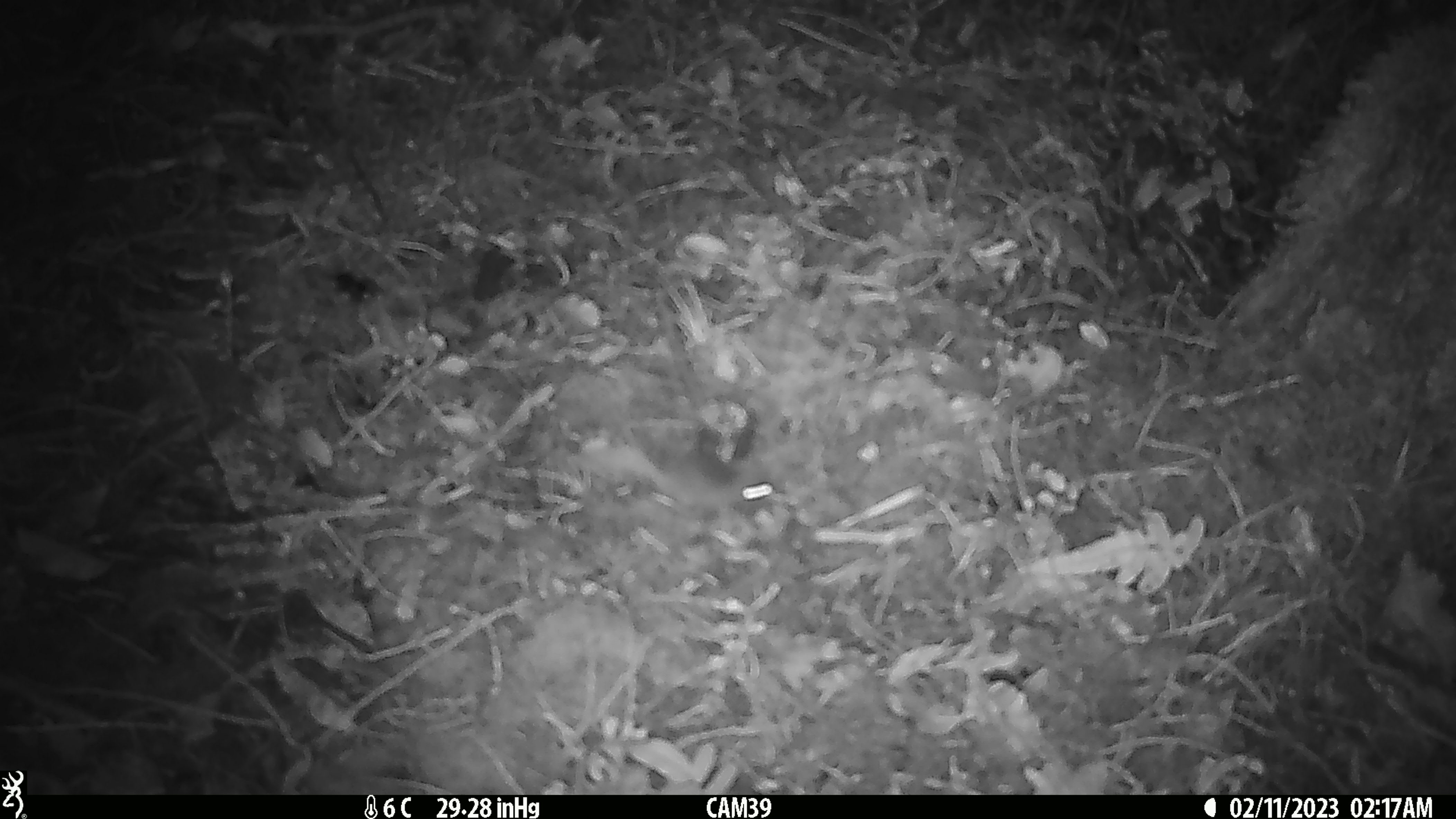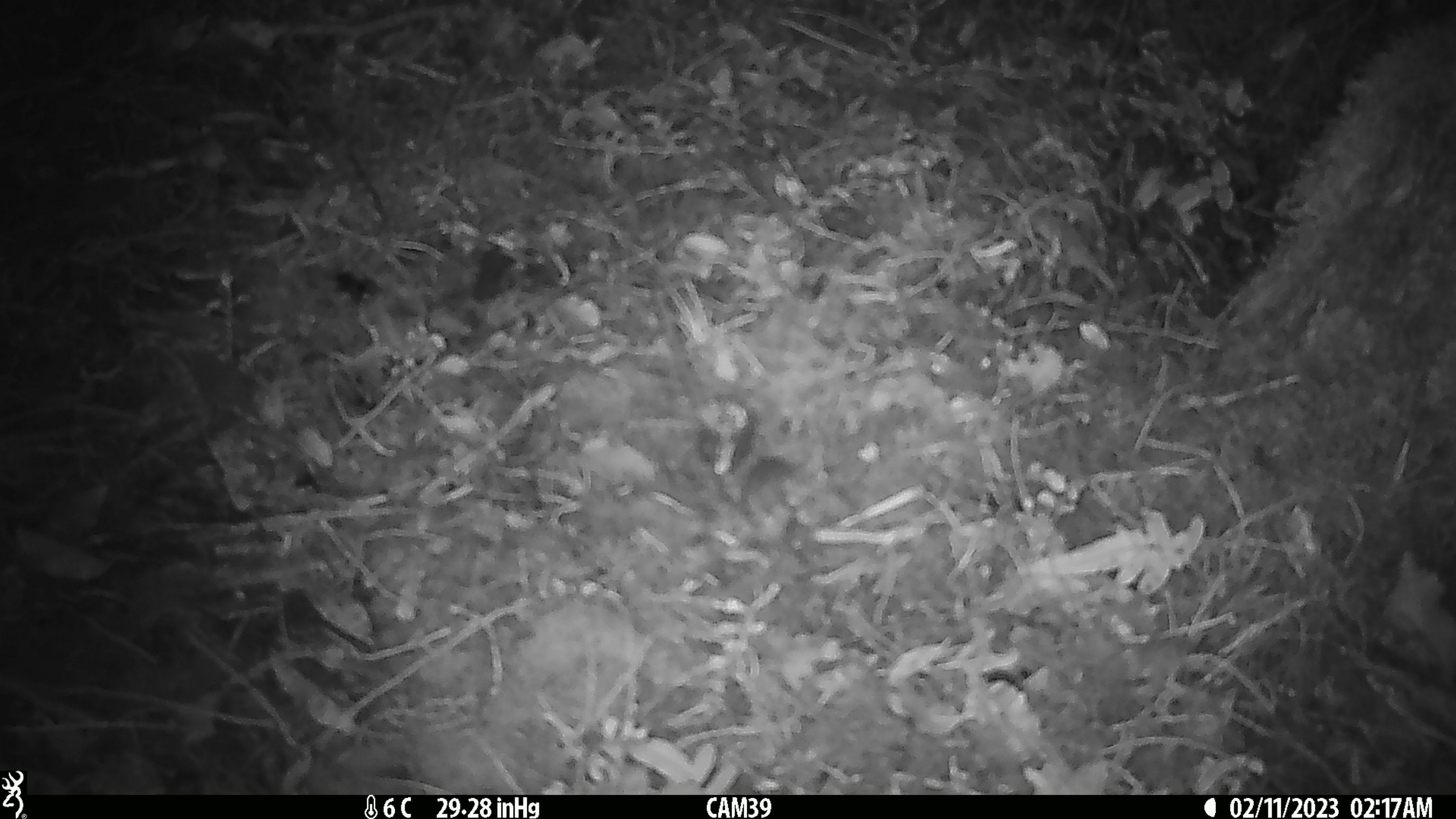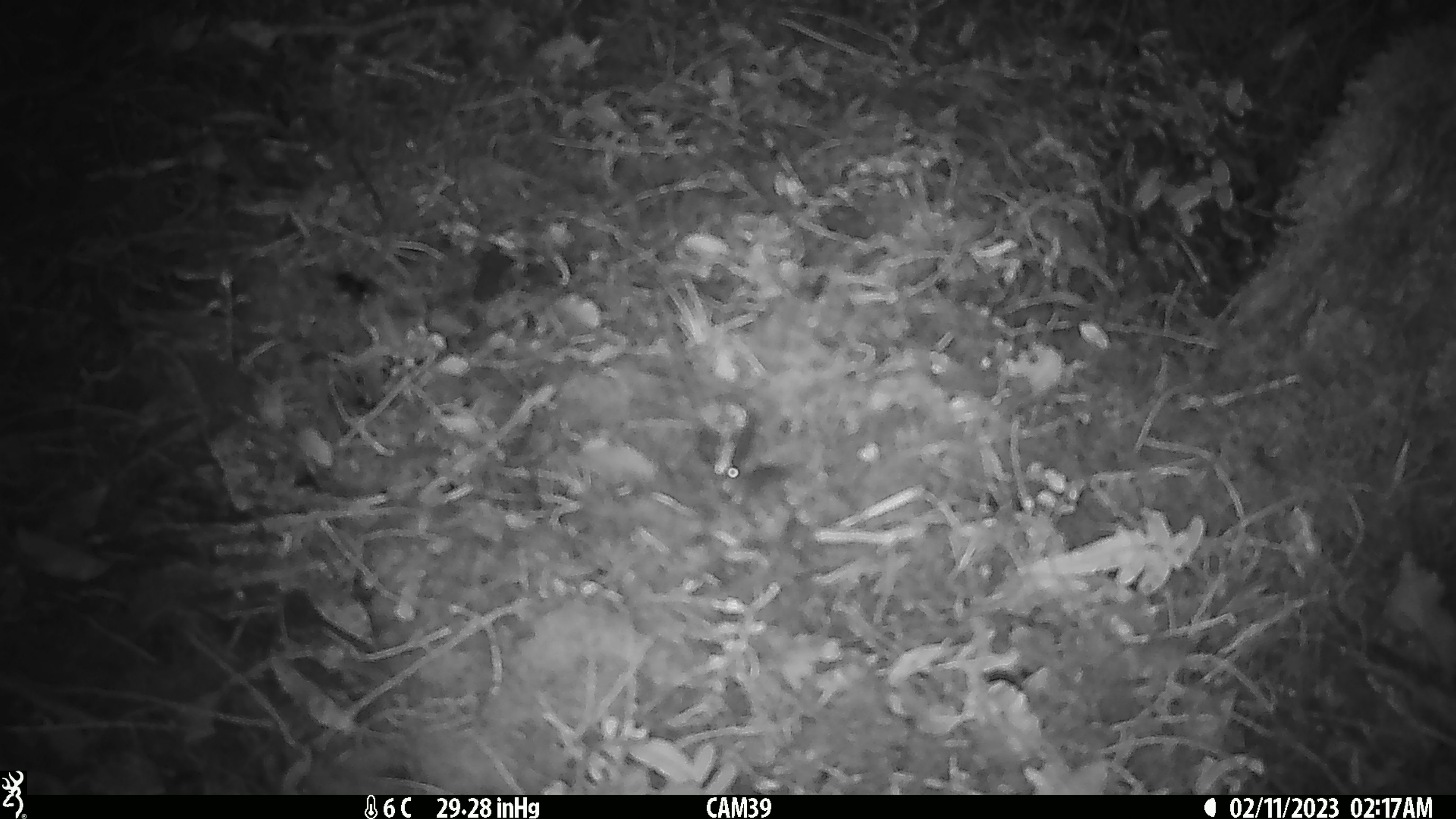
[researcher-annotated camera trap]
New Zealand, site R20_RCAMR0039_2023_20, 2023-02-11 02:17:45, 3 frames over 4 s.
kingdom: Animalia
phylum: Chordata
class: Mammalia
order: Rodentia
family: Muridae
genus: Mus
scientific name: Mus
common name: mouse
Mouse (Mus).